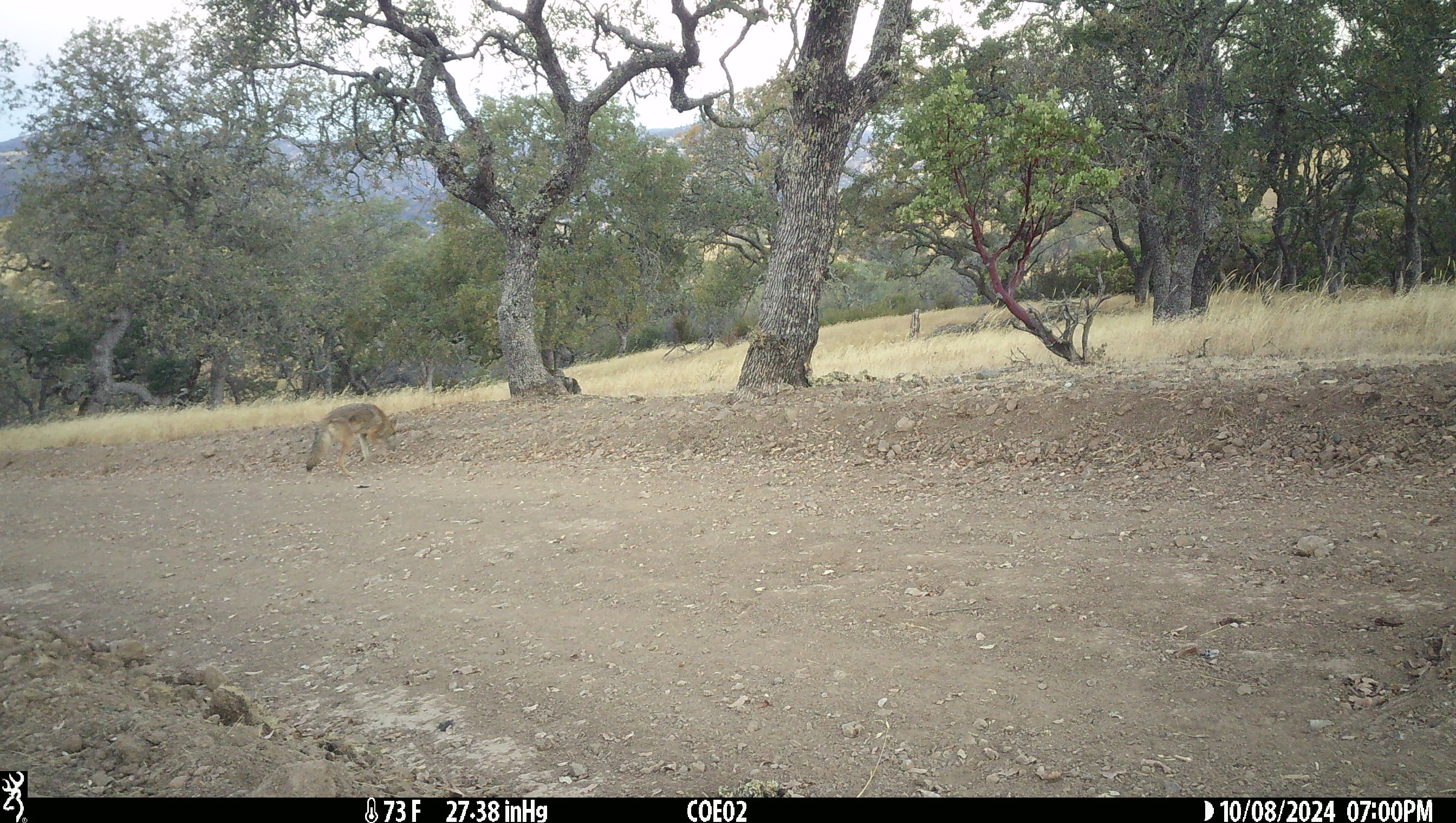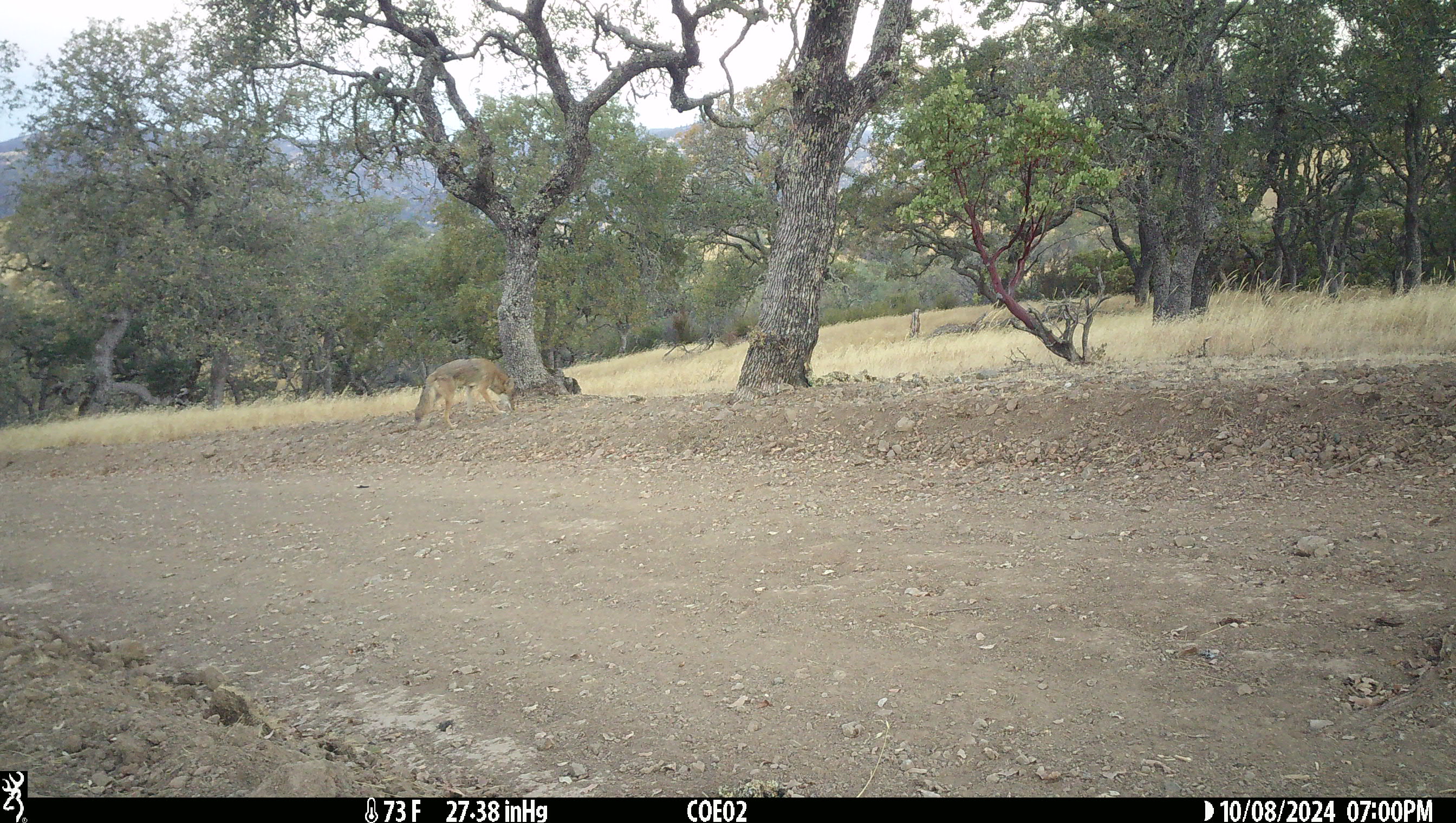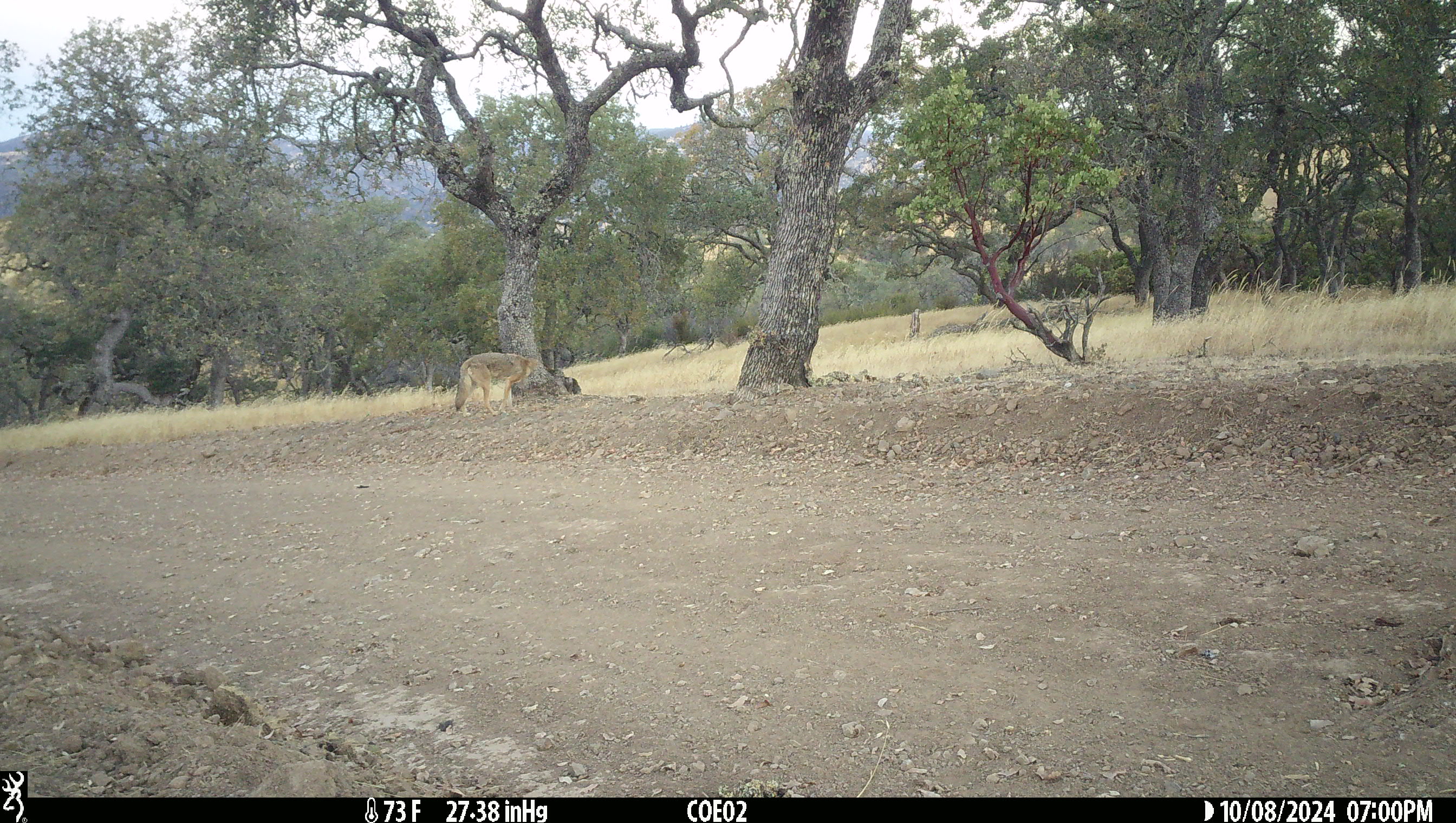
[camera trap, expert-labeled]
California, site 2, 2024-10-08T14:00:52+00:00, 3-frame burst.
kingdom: Animalia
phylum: Chordata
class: Mammalia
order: Carnivora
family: Canidae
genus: Canis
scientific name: Canis latrans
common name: coyote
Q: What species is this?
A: Coyote (Canis latrans).